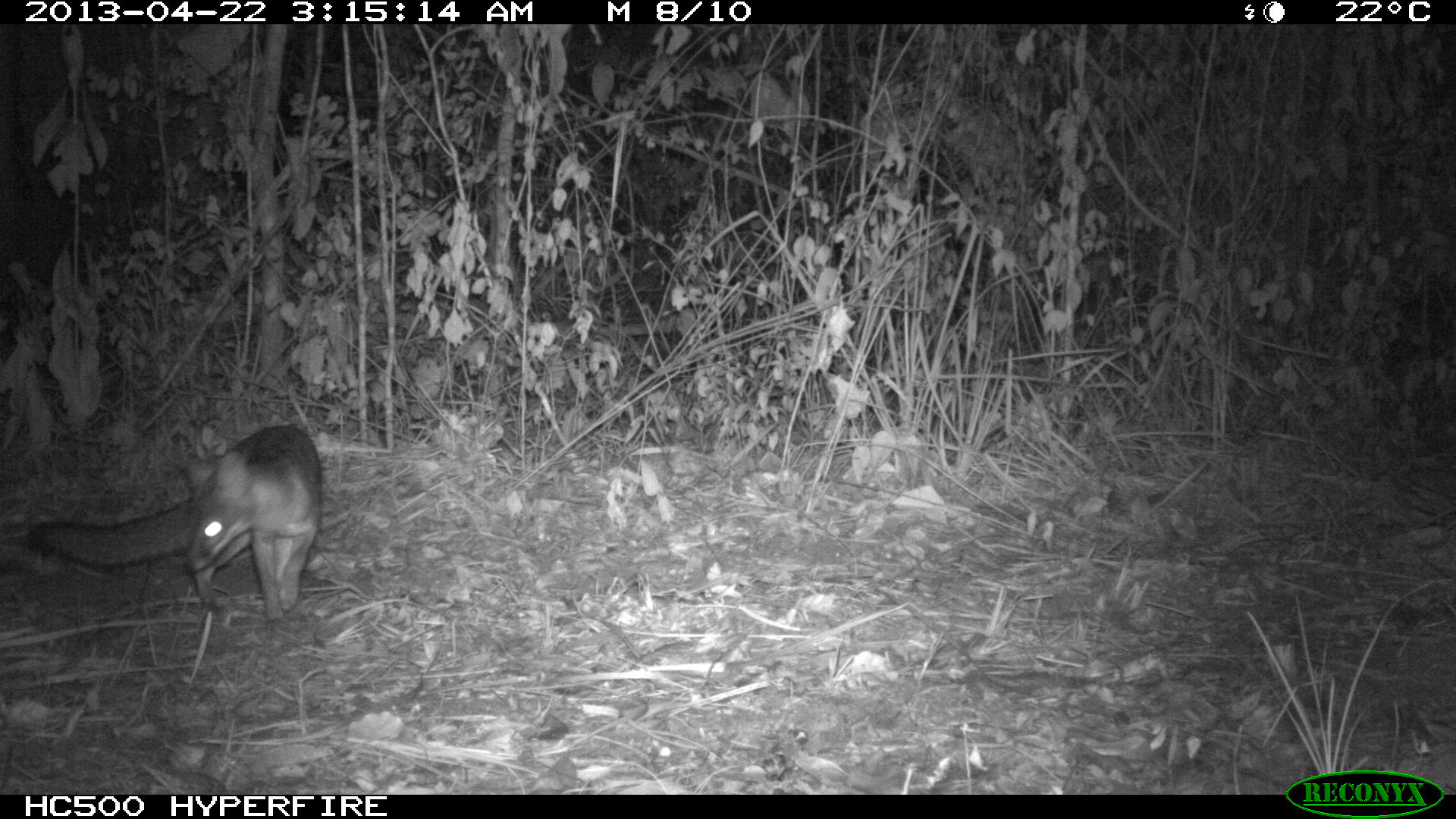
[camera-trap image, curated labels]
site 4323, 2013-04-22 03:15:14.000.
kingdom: Animalia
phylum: Chordata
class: Mammalia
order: Carnivora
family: Canidae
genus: Urocyon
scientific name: Urocyon cinereoargenteus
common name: gray fox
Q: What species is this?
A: Urocyon cinereoargenteus (gray fox).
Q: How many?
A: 1.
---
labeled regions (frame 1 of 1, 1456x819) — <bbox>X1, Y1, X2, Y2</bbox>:
urocyon cinereoargenteus: <bbox>18, 419, 325, 624</bbox>